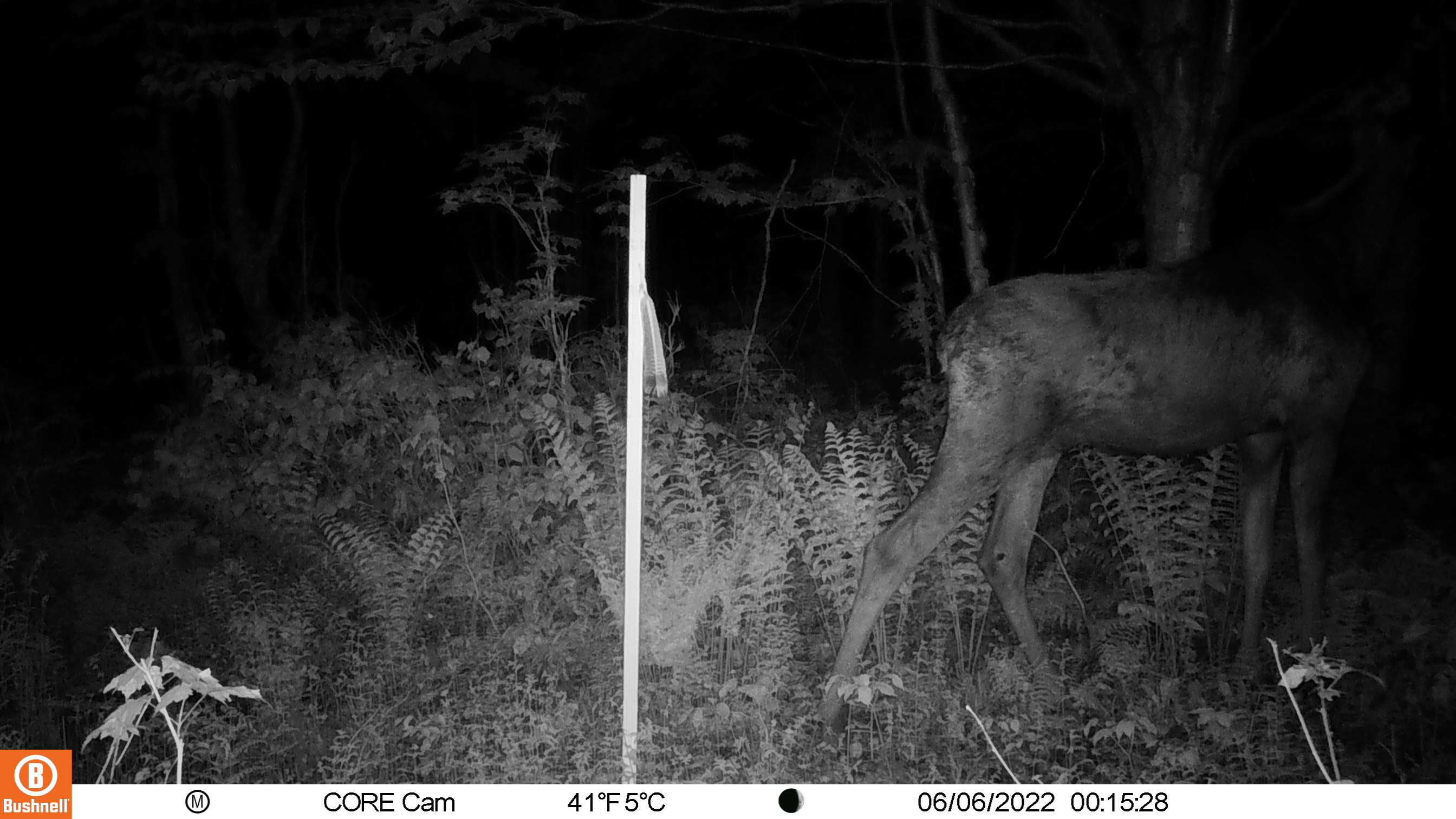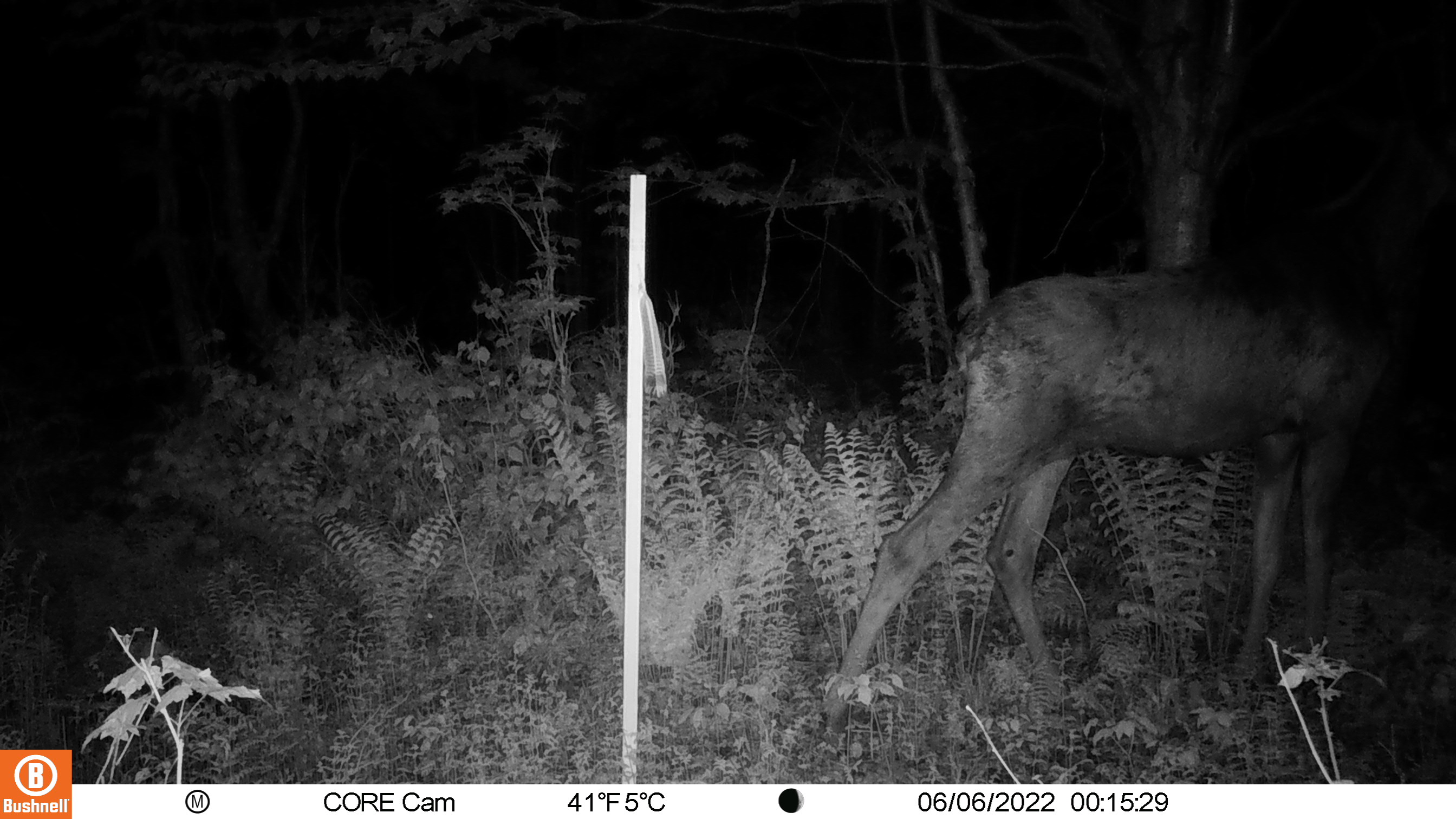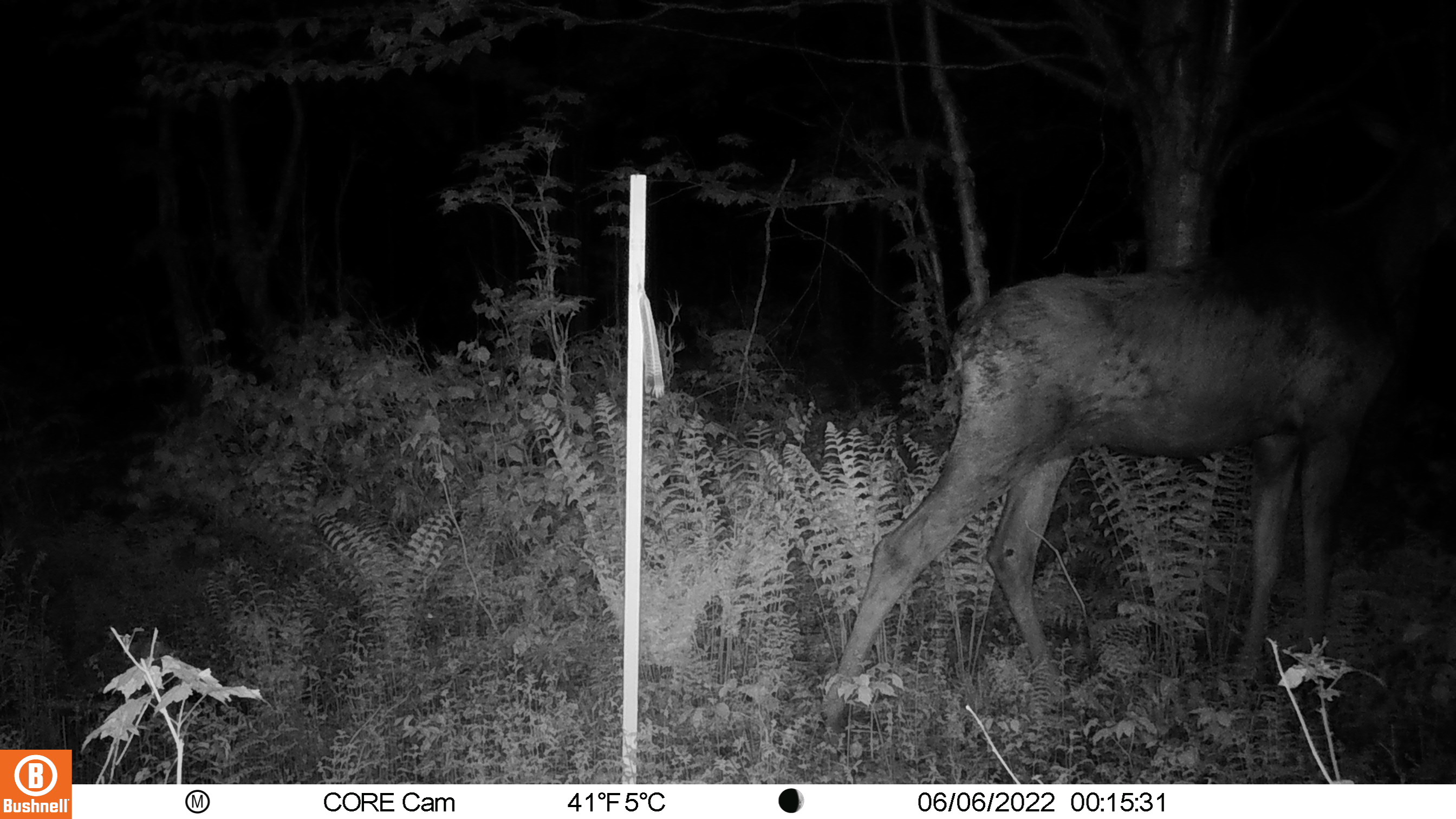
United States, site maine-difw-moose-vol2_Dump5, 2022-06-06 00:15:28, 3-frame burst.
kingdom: Animalia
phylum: Chordata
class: Mammalia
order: Artiodactyla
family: Cervidae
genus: Alces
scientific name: Alces alces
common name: moose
Moose (Alces alces).